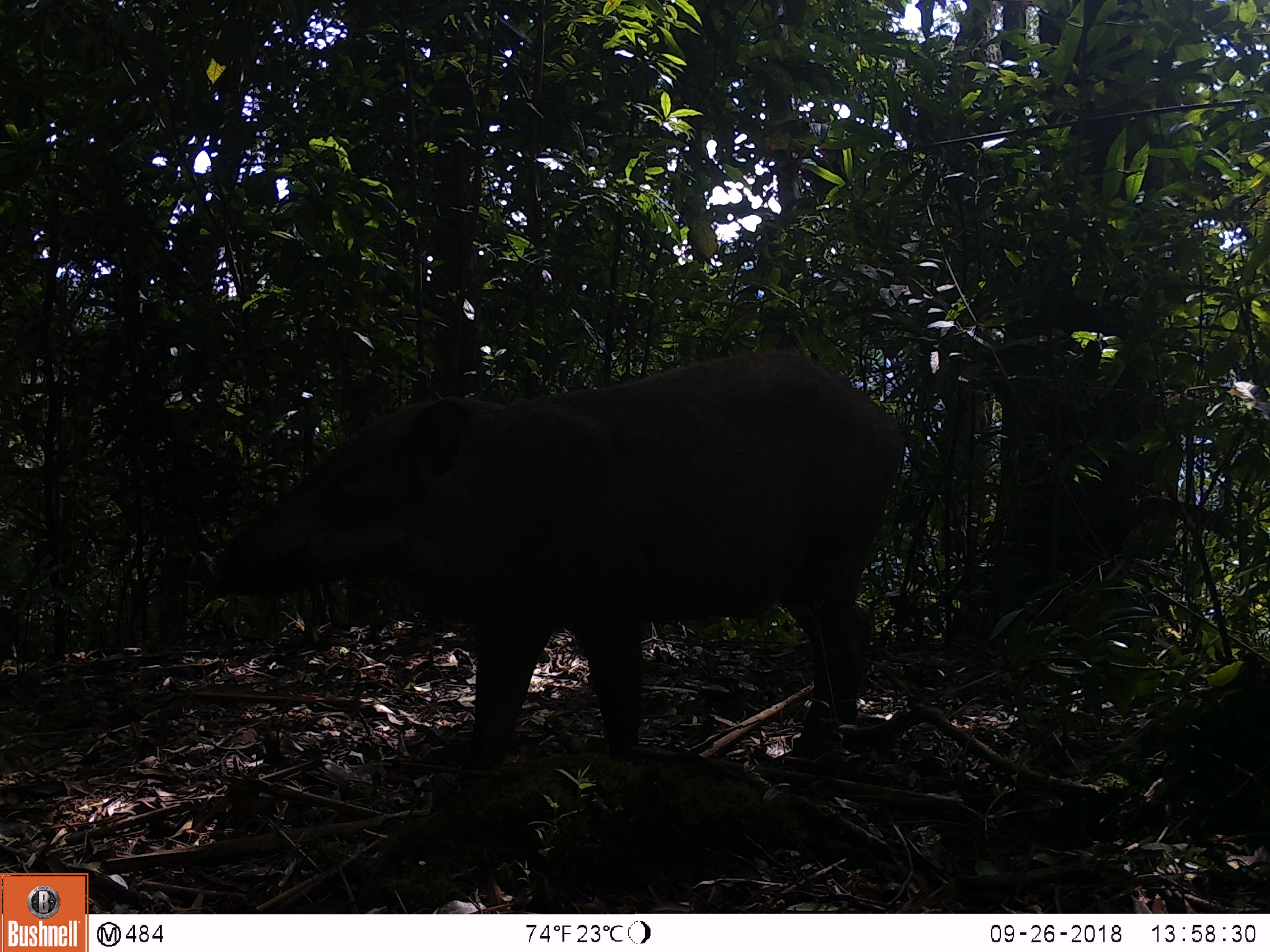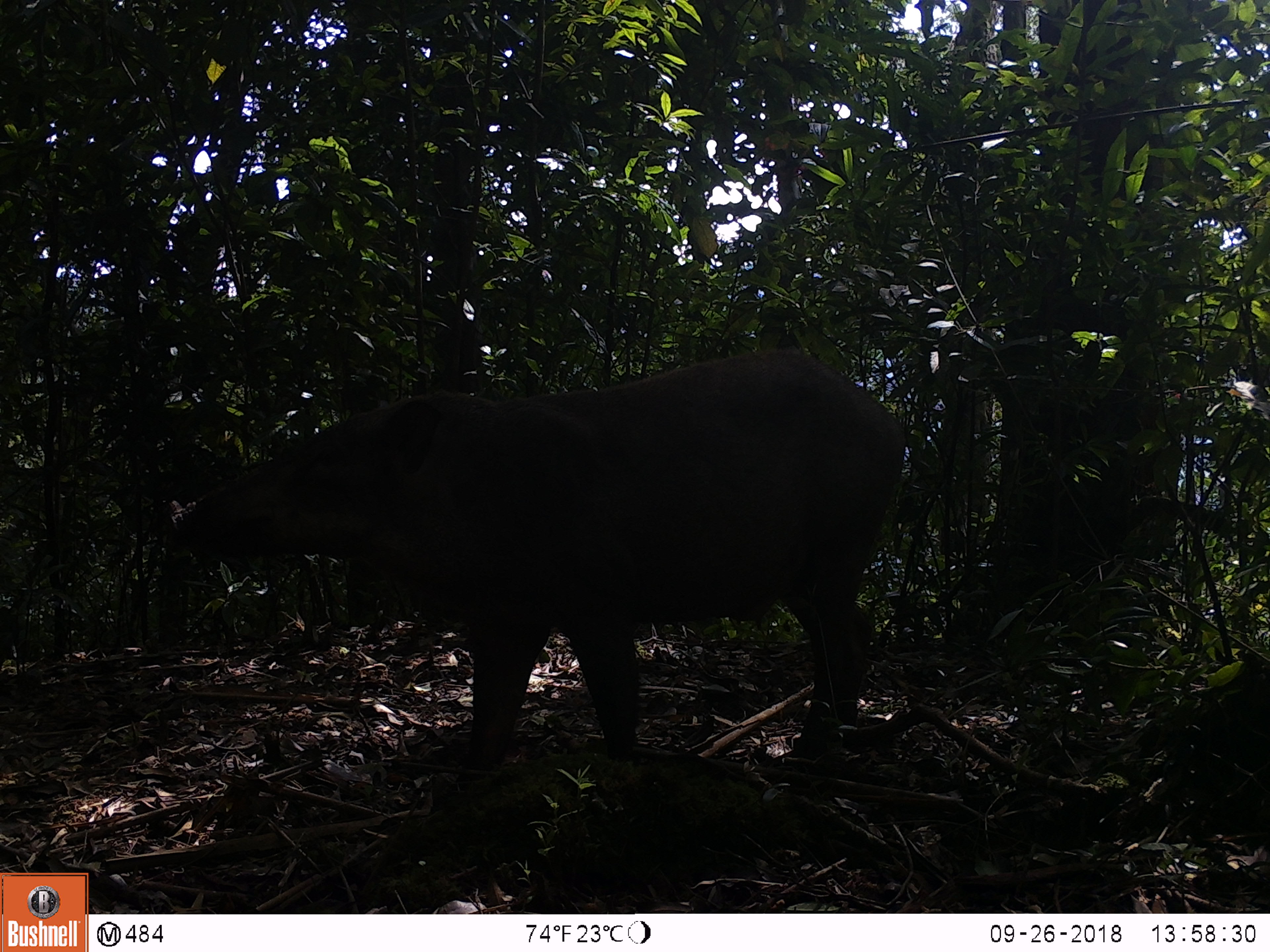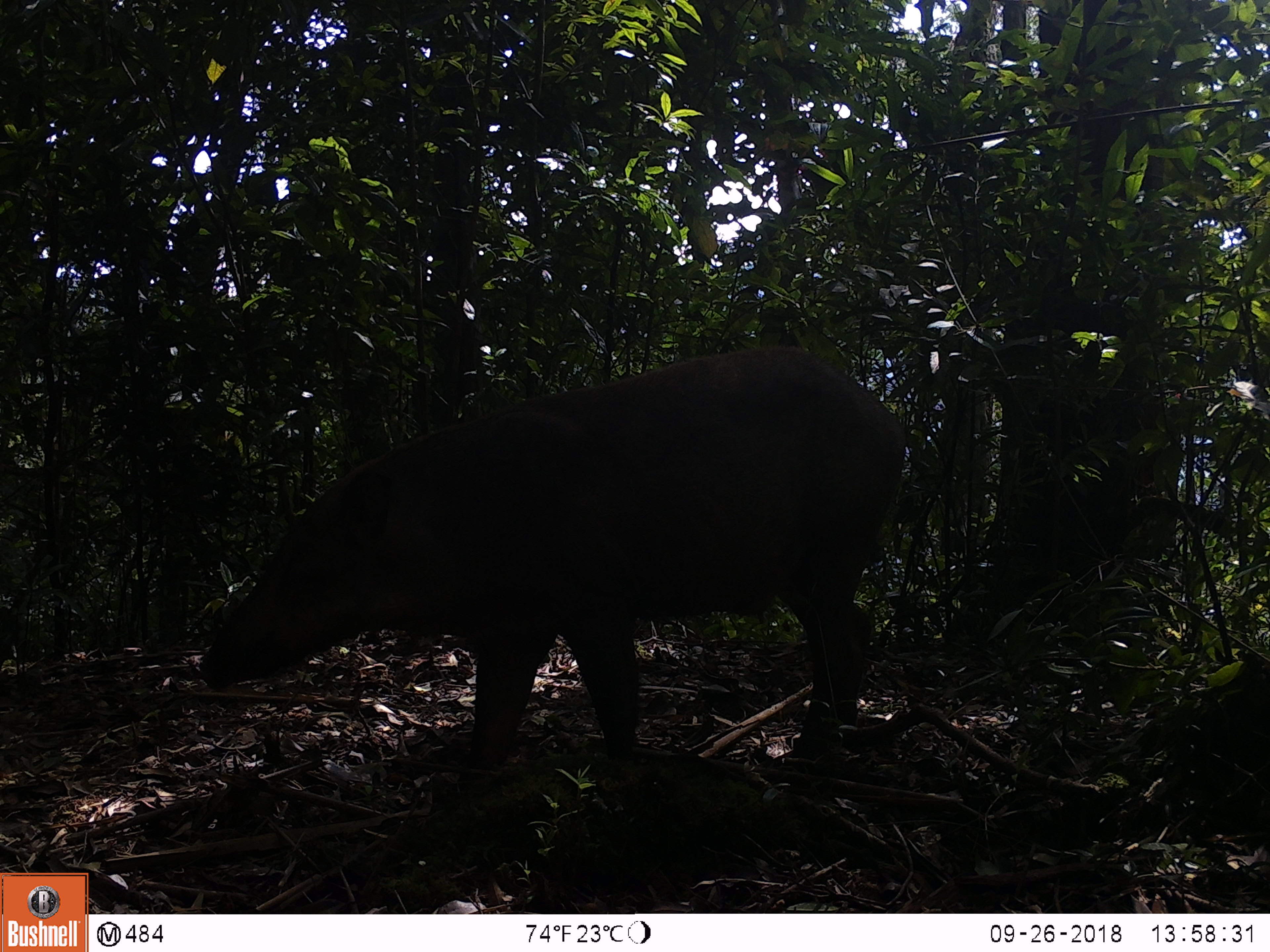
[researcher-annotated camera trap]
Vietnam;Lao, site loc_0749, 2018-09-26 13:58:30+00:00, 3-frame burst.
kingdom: Animalia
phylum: Chordata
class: Mammalia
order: Artiodactyla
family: Suidae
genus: Sus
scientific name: Sus scrofa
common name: eurasian wild pig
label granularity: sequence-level